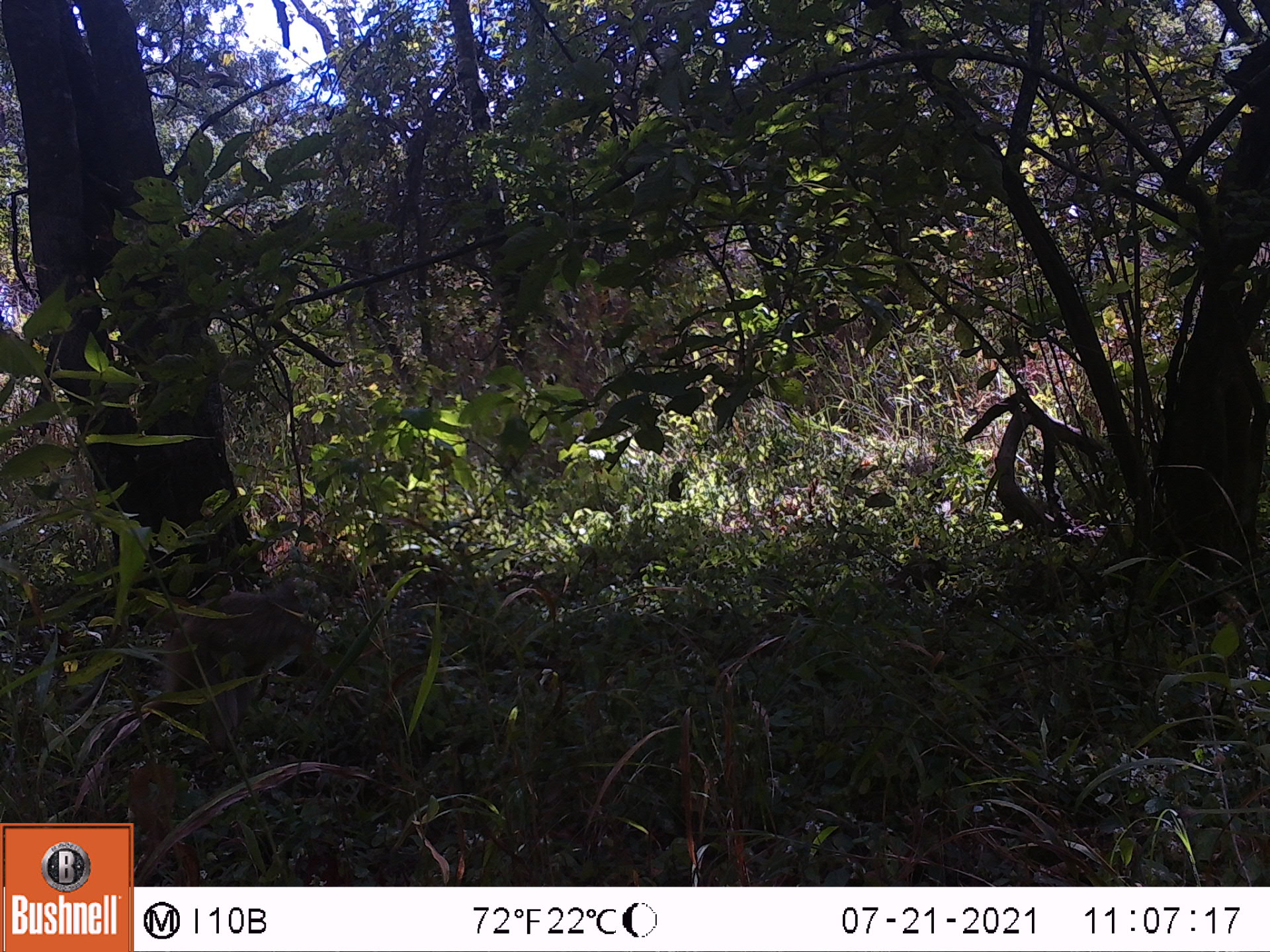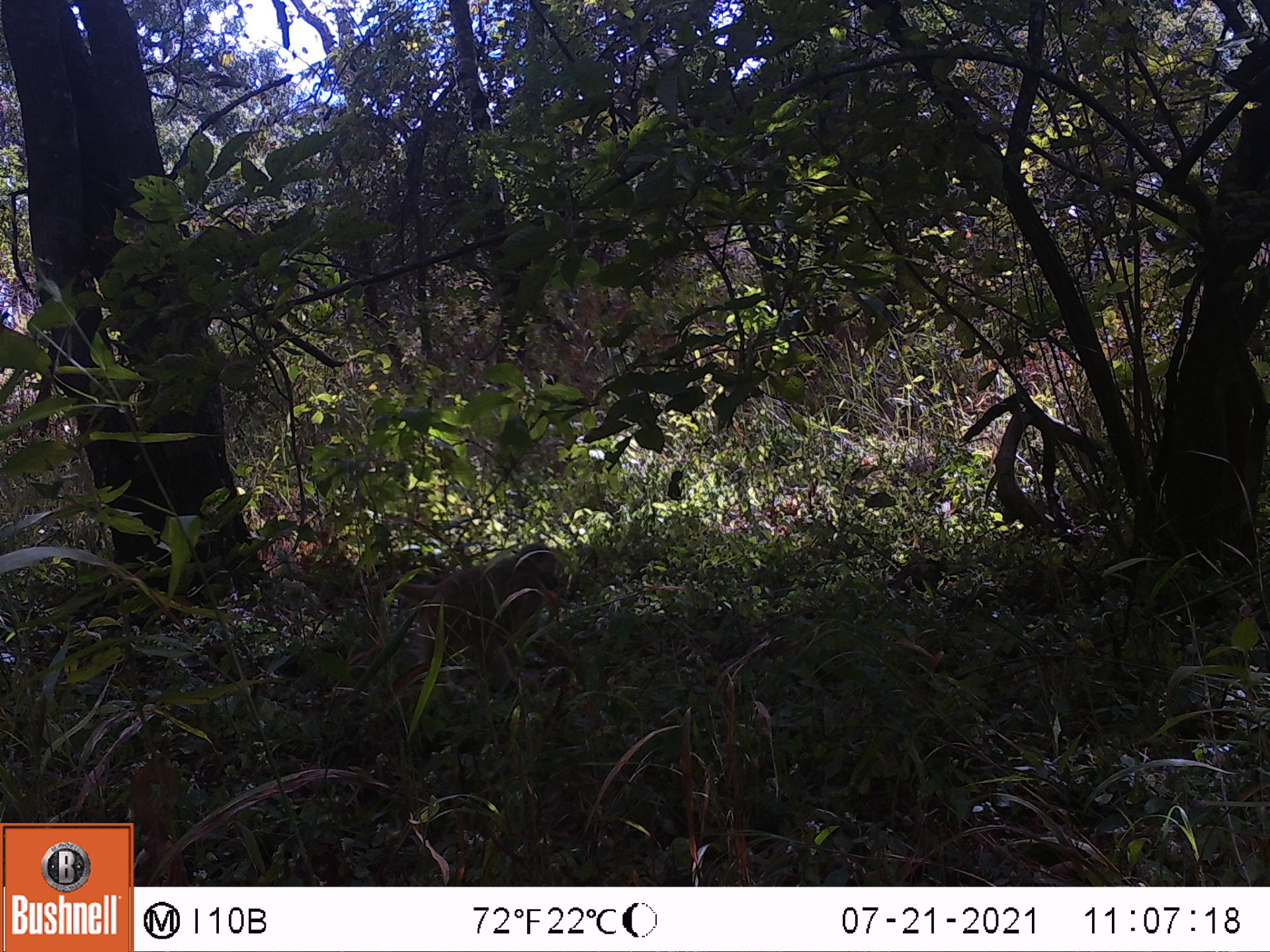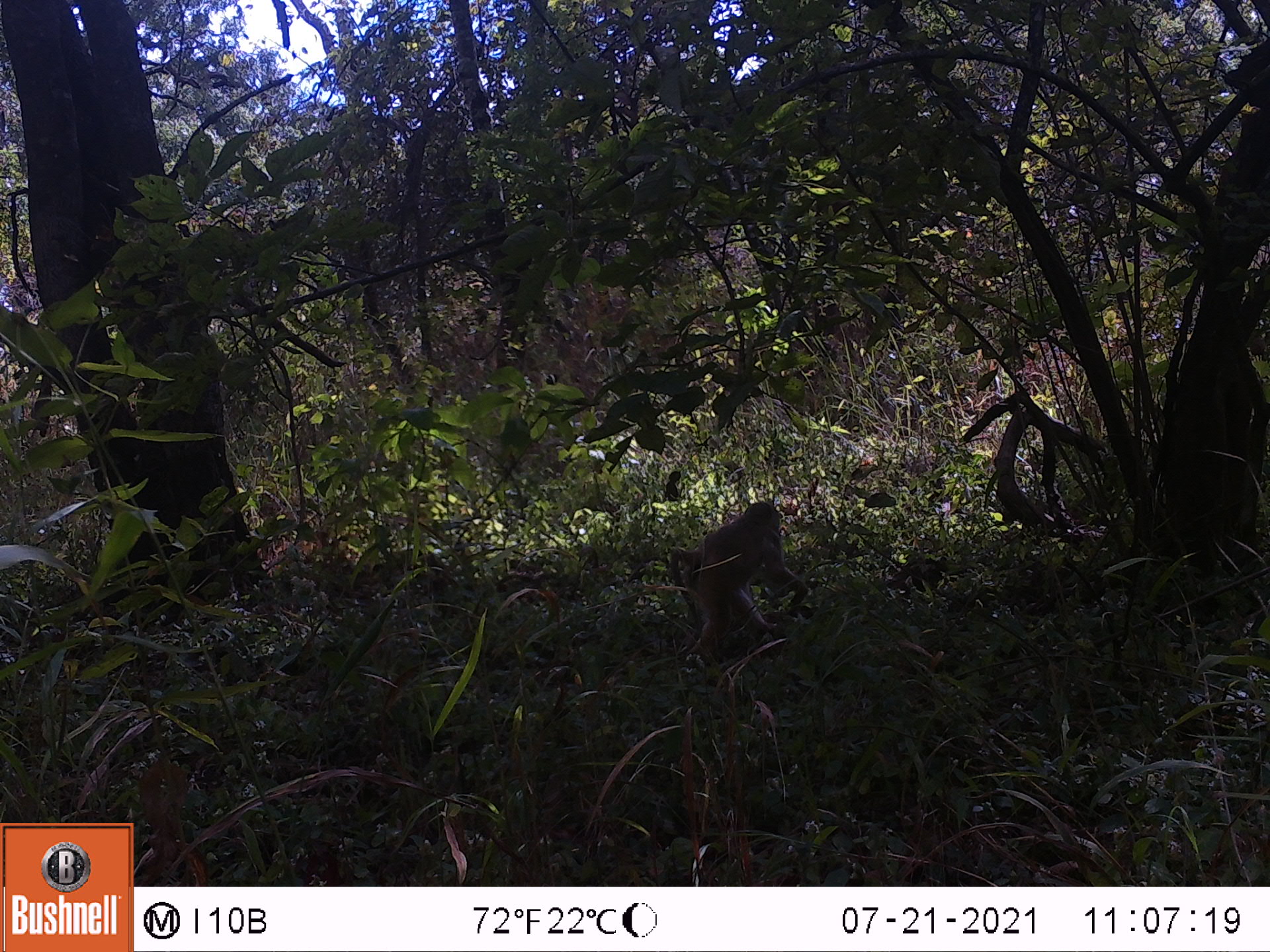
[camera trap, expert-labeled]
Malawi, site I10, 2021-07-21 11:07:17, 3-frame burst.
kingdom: Animalia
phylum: Chordata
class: Mammalia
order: Primates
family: Cercopithecidae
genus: Papio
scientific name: Papio cynocephalus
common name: yellow baboon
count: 1